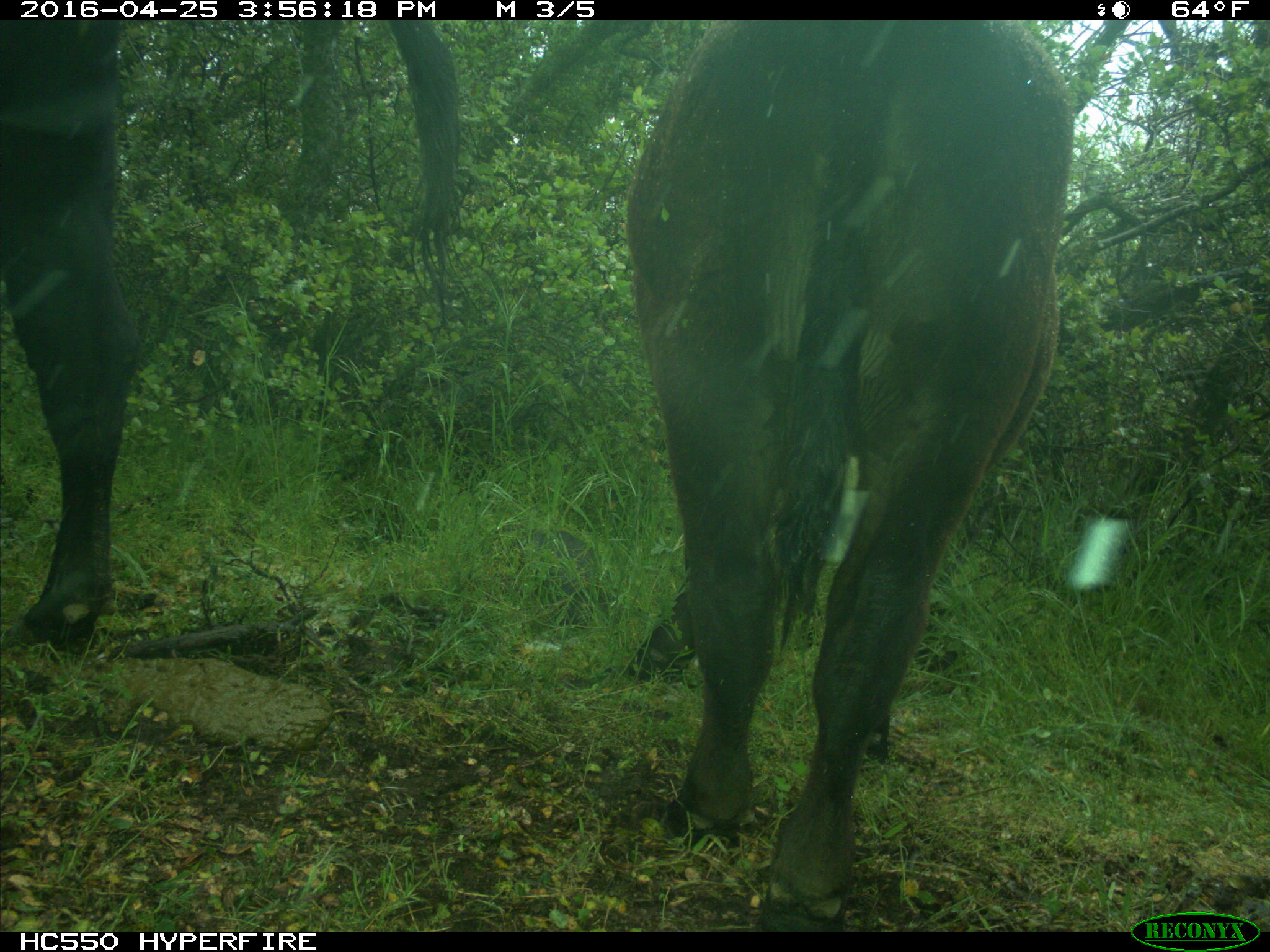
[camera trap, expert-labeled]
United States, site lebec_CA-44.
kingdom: Animalia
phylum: Chordata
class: Mammalia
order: Artiodactyla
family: Bovidae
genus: Bos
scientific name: Bos taurus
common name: domestic cow